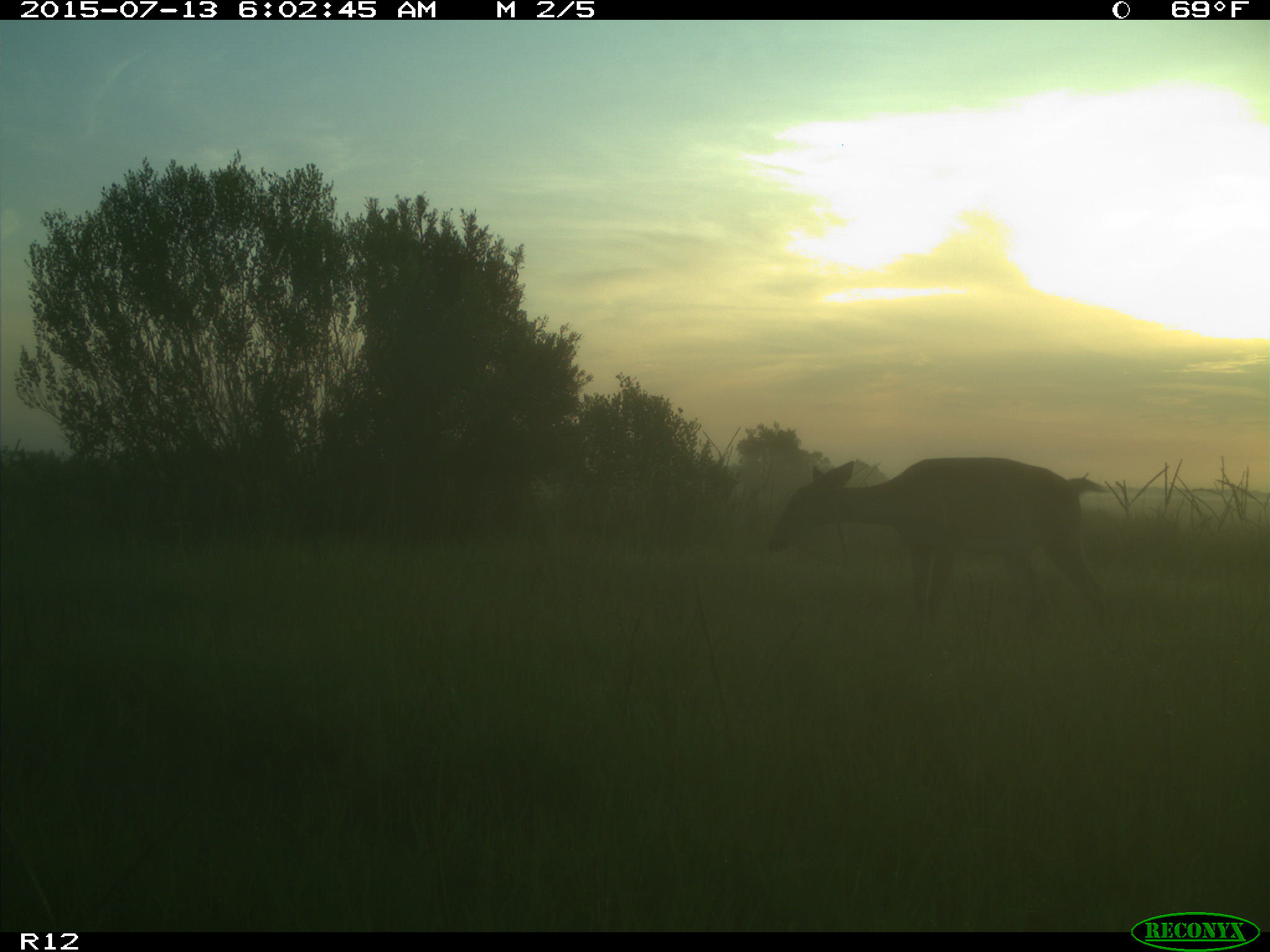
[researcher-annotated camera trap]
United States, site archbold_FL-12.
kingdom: Animalia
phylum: Chordata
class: Mammalia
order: Artiodactyla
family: Cervidae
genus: Odocoileus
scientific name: Odocoileus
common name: deer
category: unidentified deer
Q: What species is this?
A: Unidentified deer (deer) (Odocoileus).